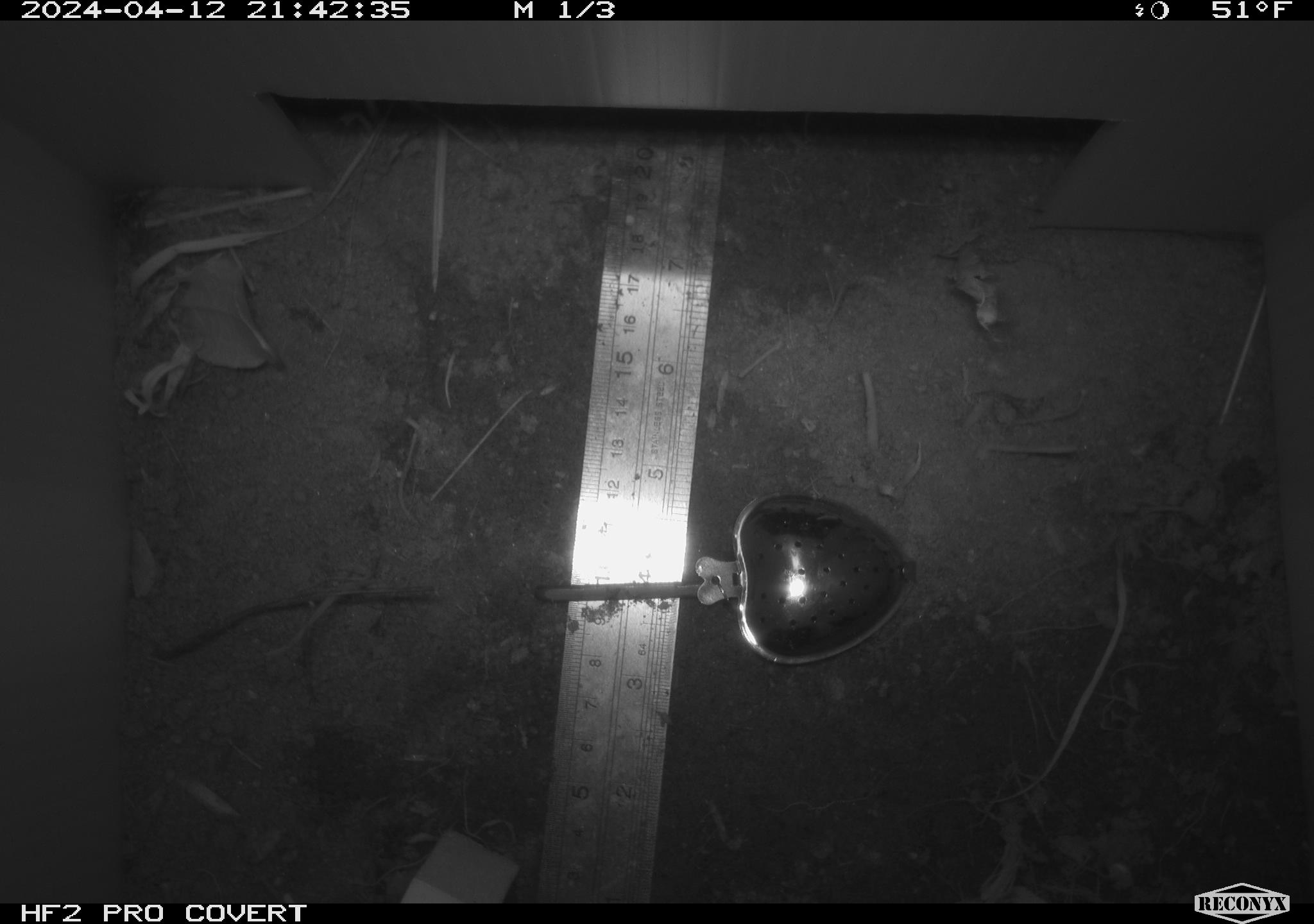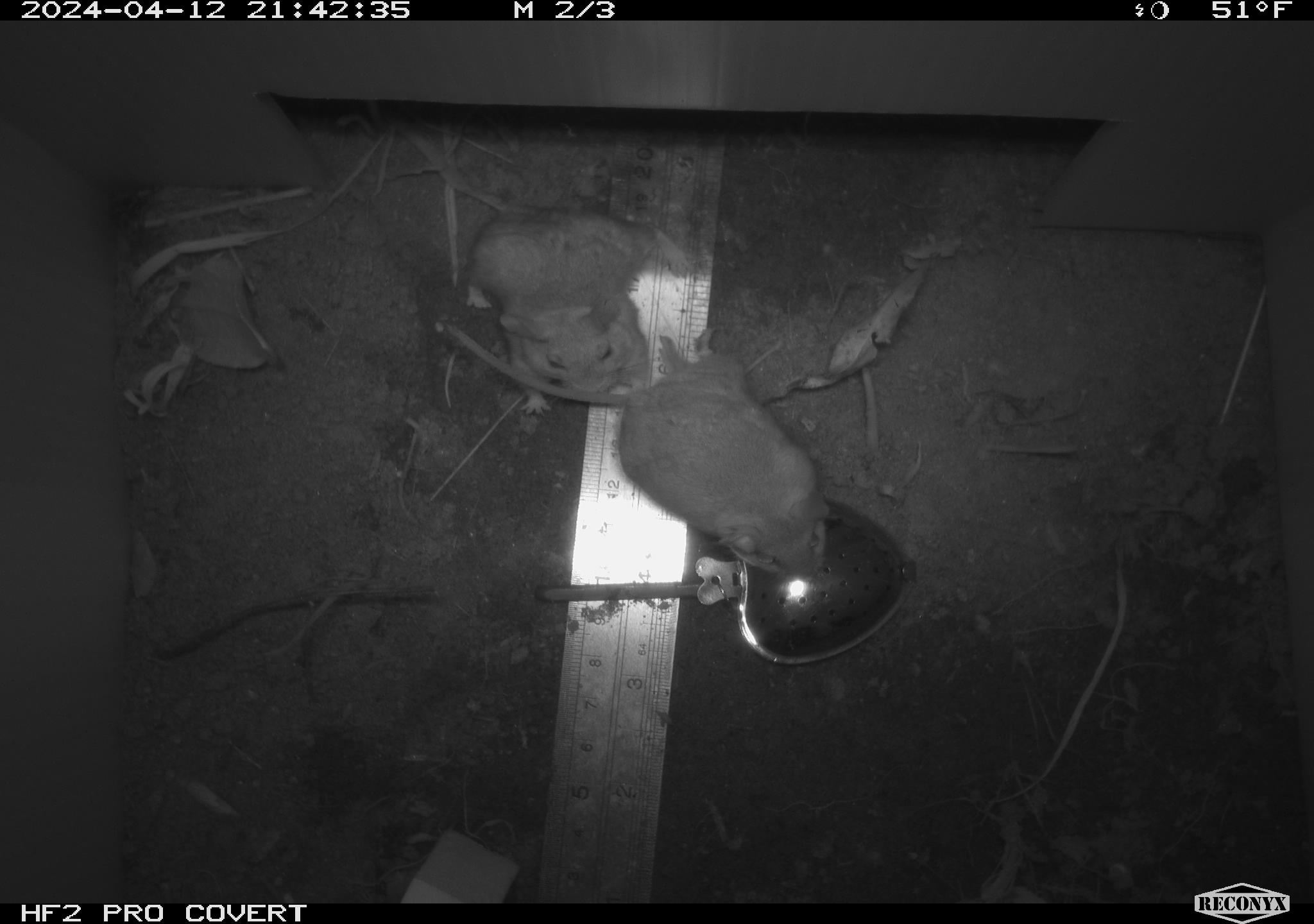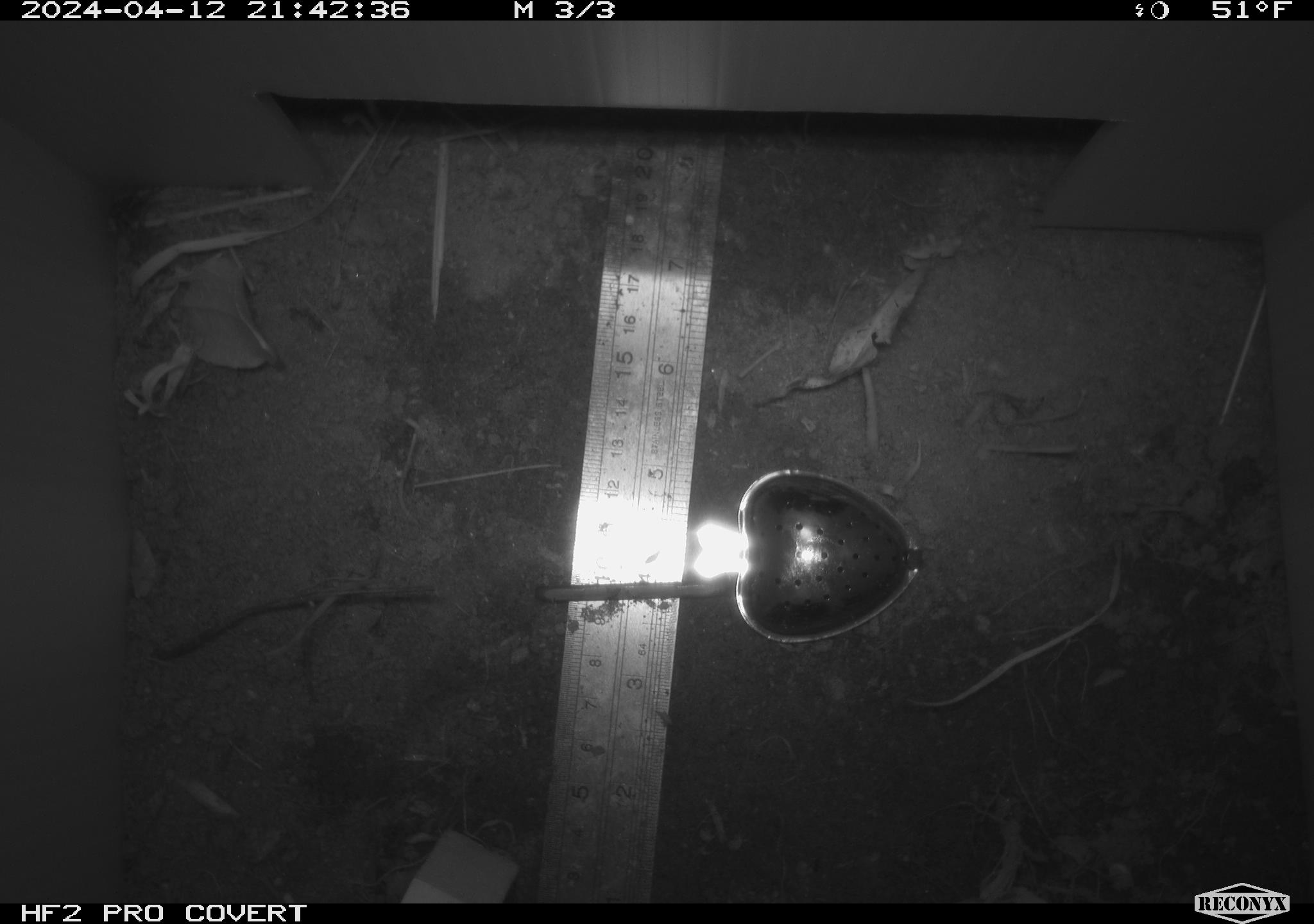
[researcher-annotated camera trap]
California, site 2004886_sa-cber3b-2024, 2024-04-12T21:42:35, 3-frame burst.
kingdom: Animalia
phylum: Chordata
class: Mammalia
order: Rodentia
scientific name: Rodentia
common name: mouse species